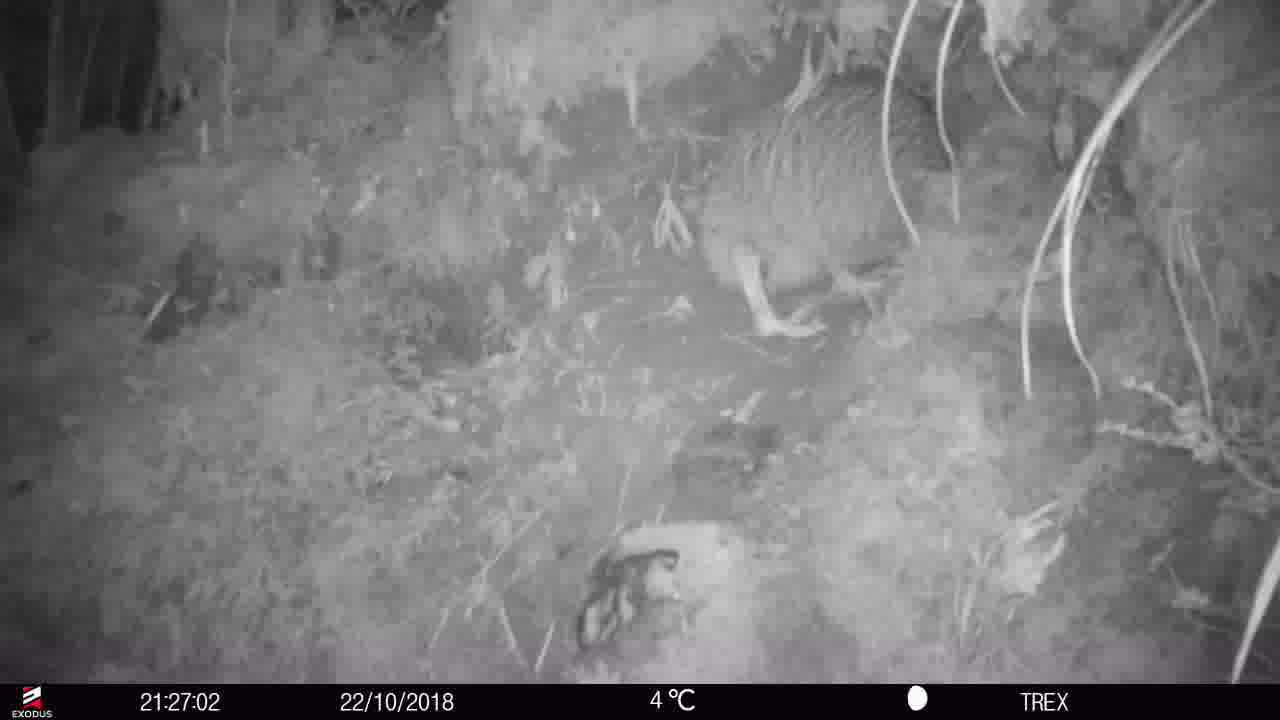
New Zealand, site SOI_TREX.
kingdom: Animalia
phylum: Chordata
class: Aves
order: Apterygiformes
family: Apterygidae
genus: Apteryx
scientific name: Apteryx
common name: kiwi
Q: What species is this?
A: Kiwi (Apteryx).